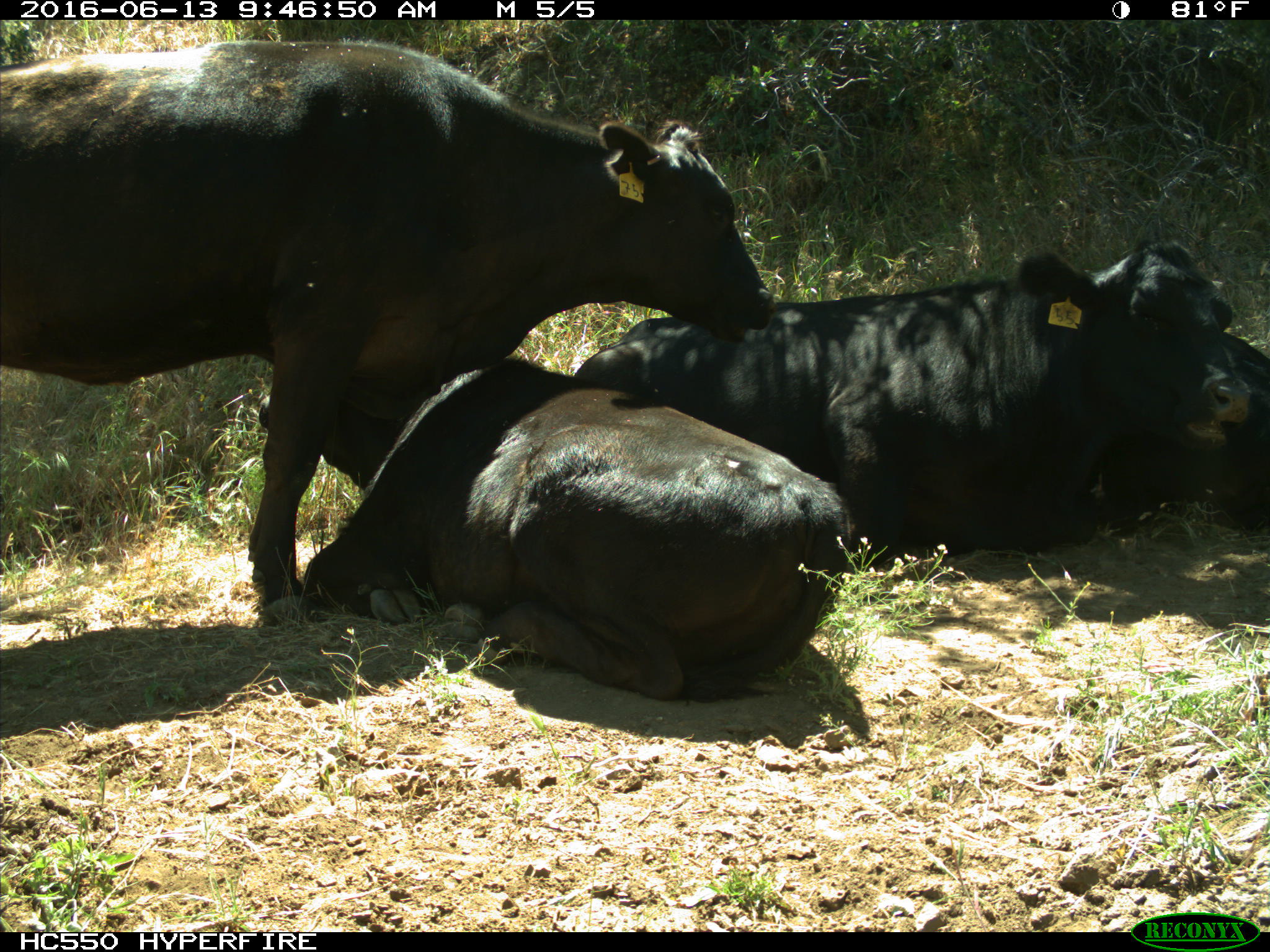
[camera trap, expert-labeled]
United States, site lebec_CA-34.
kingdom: Animalia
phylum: Chordata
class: Mammalia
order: Artiodactyla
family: Bovidae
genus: Bos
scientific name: Bos taurus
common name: domestic cow